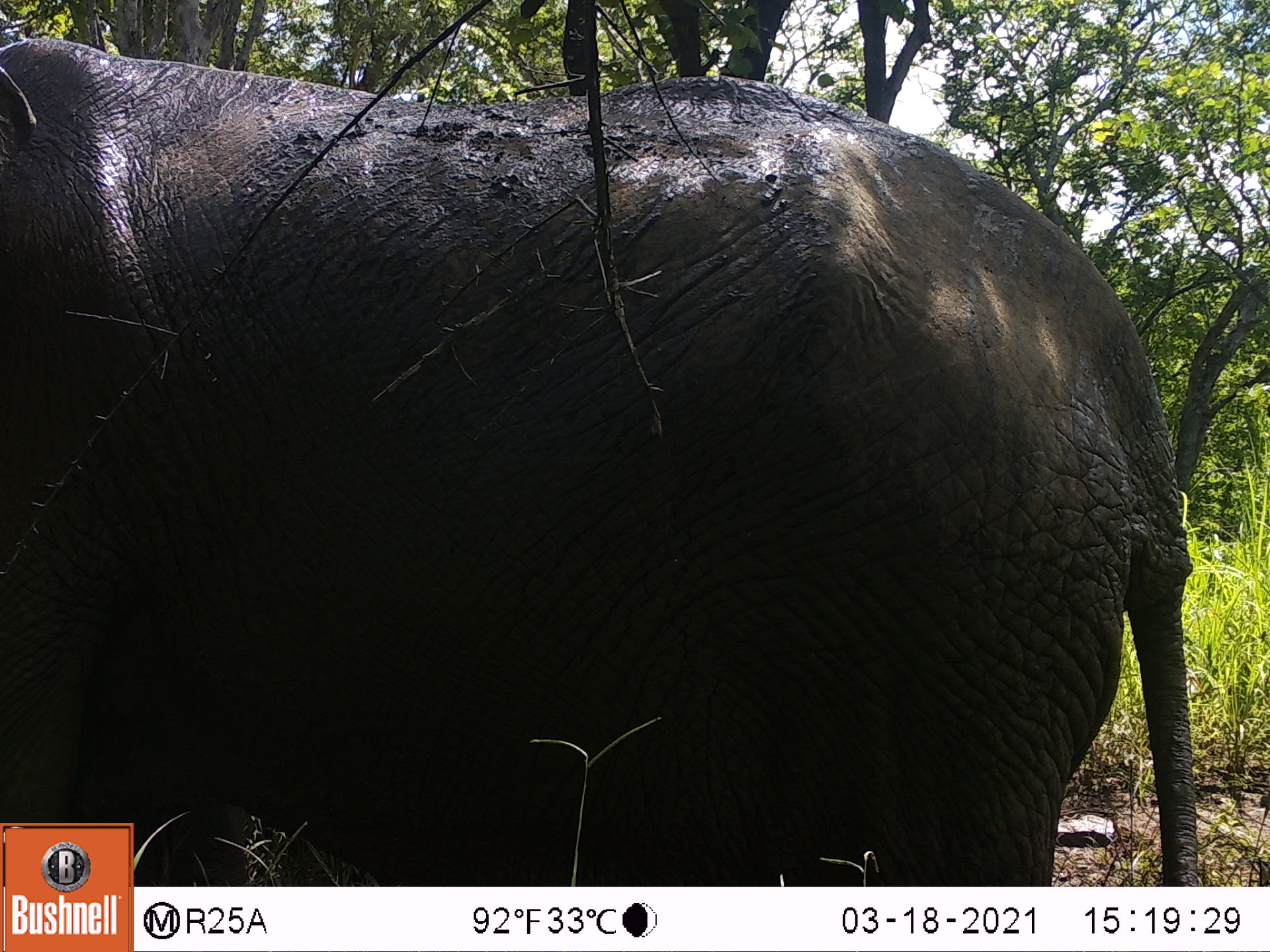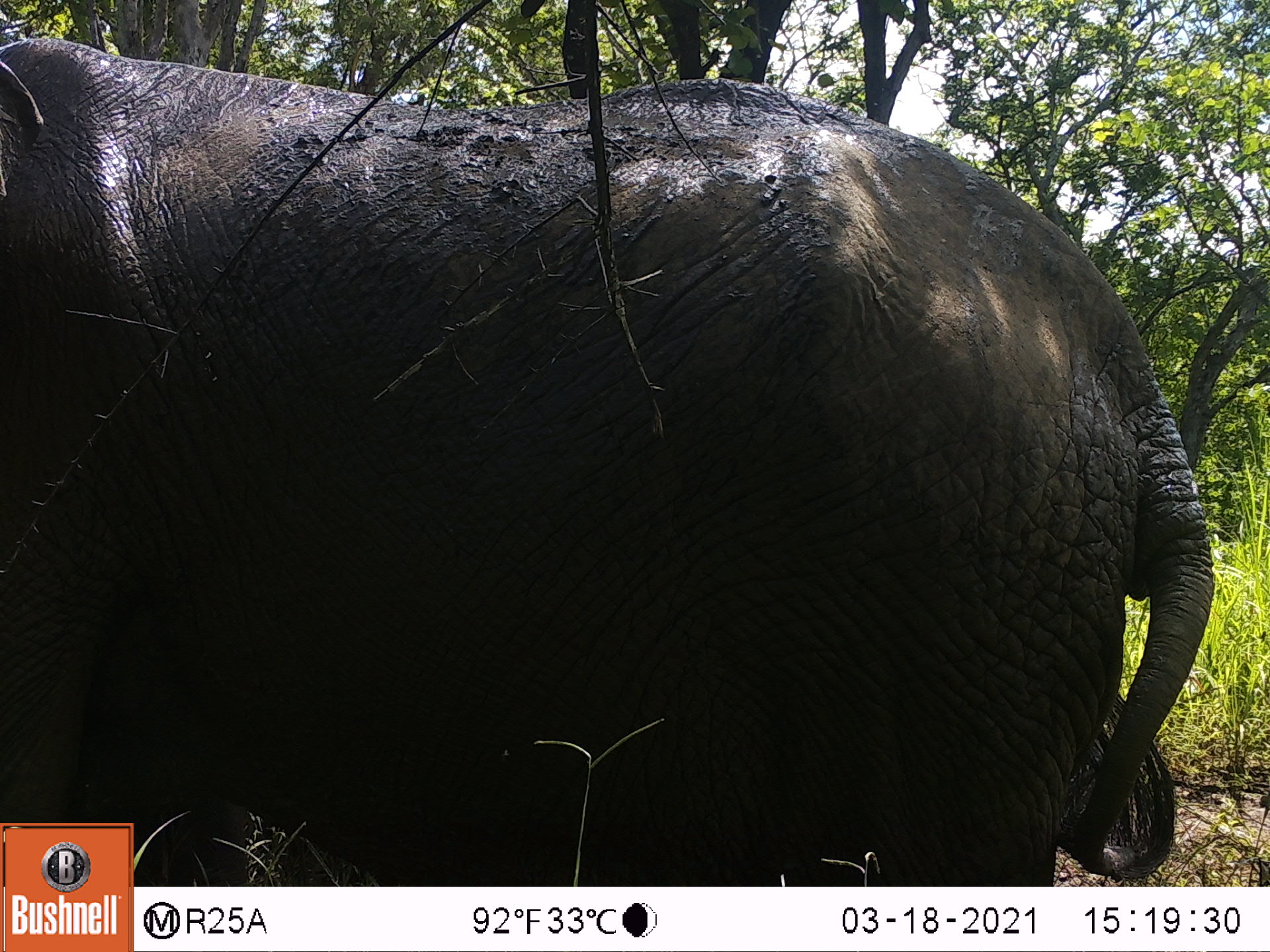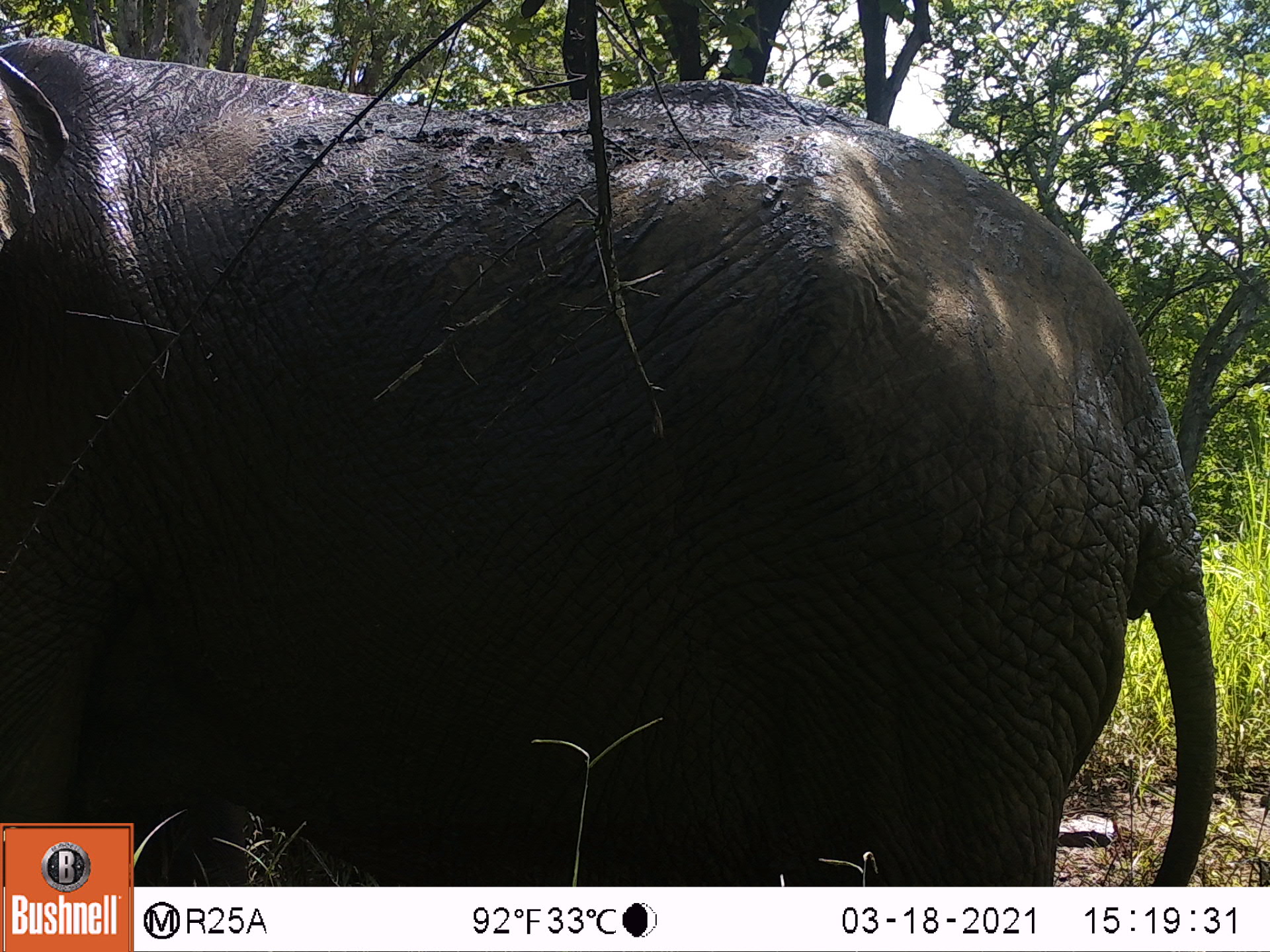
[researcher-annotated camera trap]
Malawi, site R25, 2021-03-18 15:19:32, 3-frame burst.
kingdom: Animalia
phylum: Chordata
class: Mammalia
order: Proboscidea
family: Elephantidae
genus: Loxodonta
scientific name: Loxodonta africana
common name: african savanna elephant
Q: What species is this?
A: African savanna elephant (Loxodonta africana).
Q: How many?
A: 1.